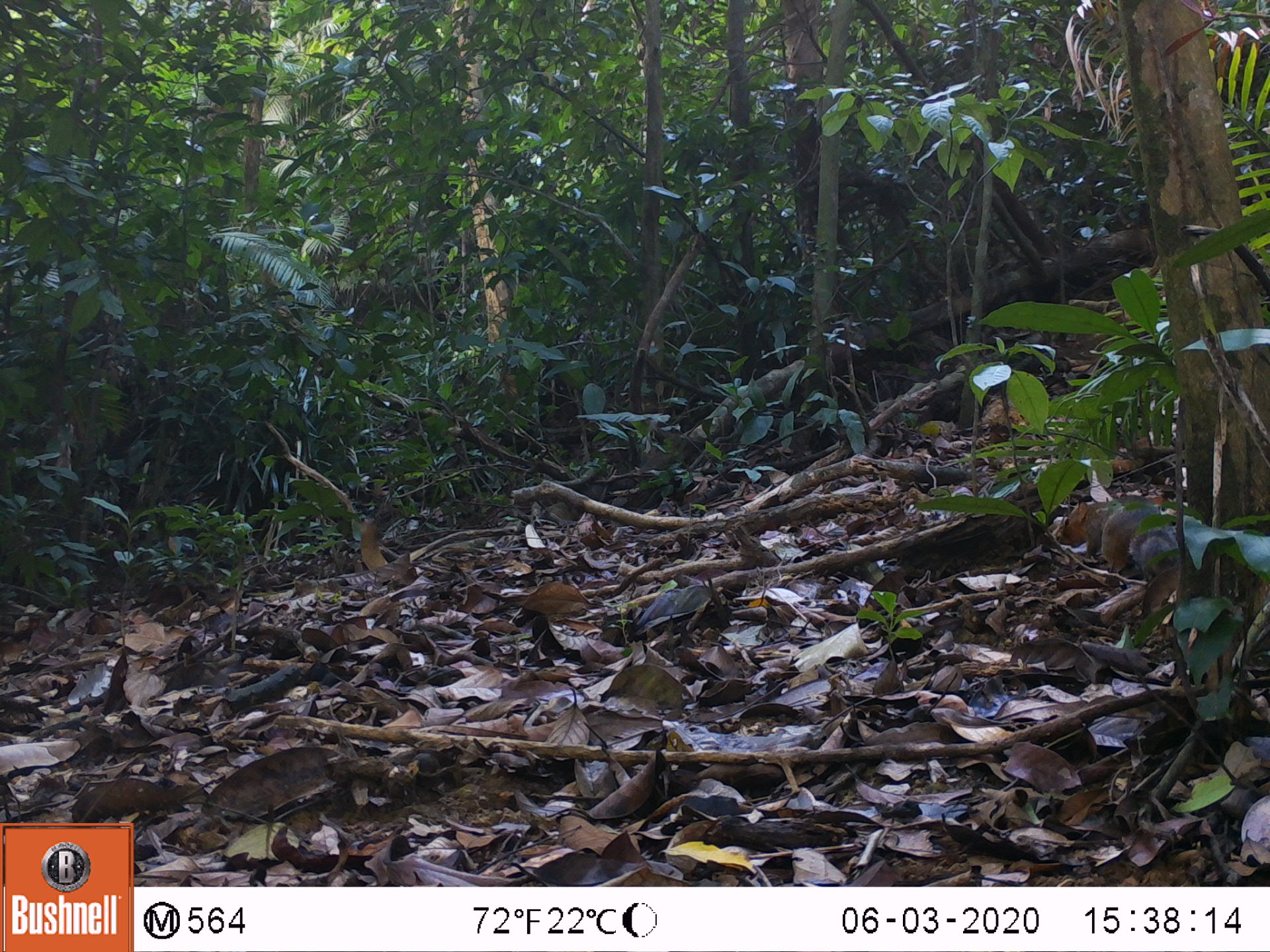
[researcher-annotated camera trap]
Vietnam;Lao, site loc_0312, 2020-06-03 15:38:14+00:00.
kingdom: Animalia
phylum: Chordata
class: Mammalia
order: Rodentia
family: Sciuridae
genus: Dremomys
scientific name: Dremomys rufigenis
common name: red-cheeked squirrel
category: red cheeked squirrel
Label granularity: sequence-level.